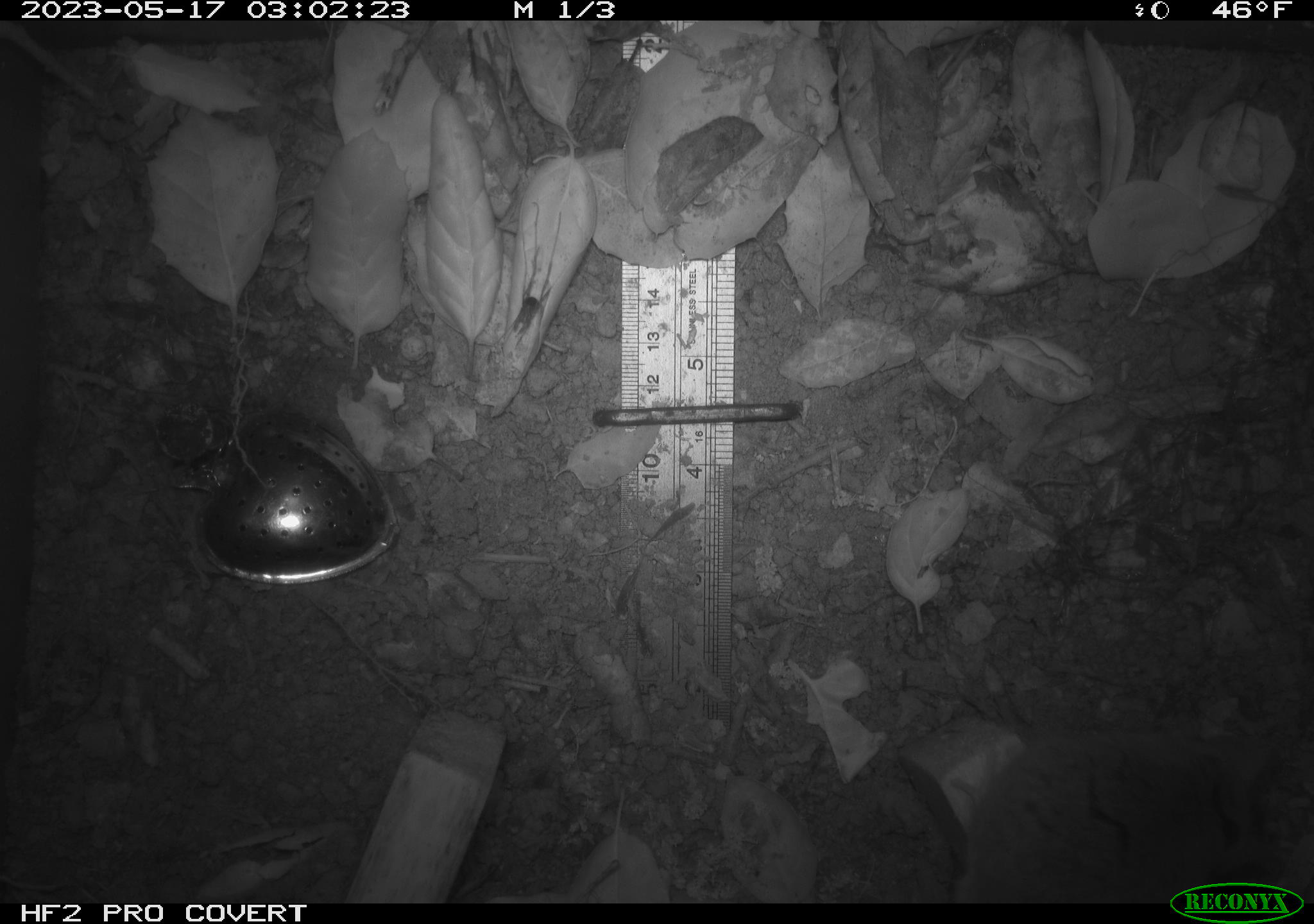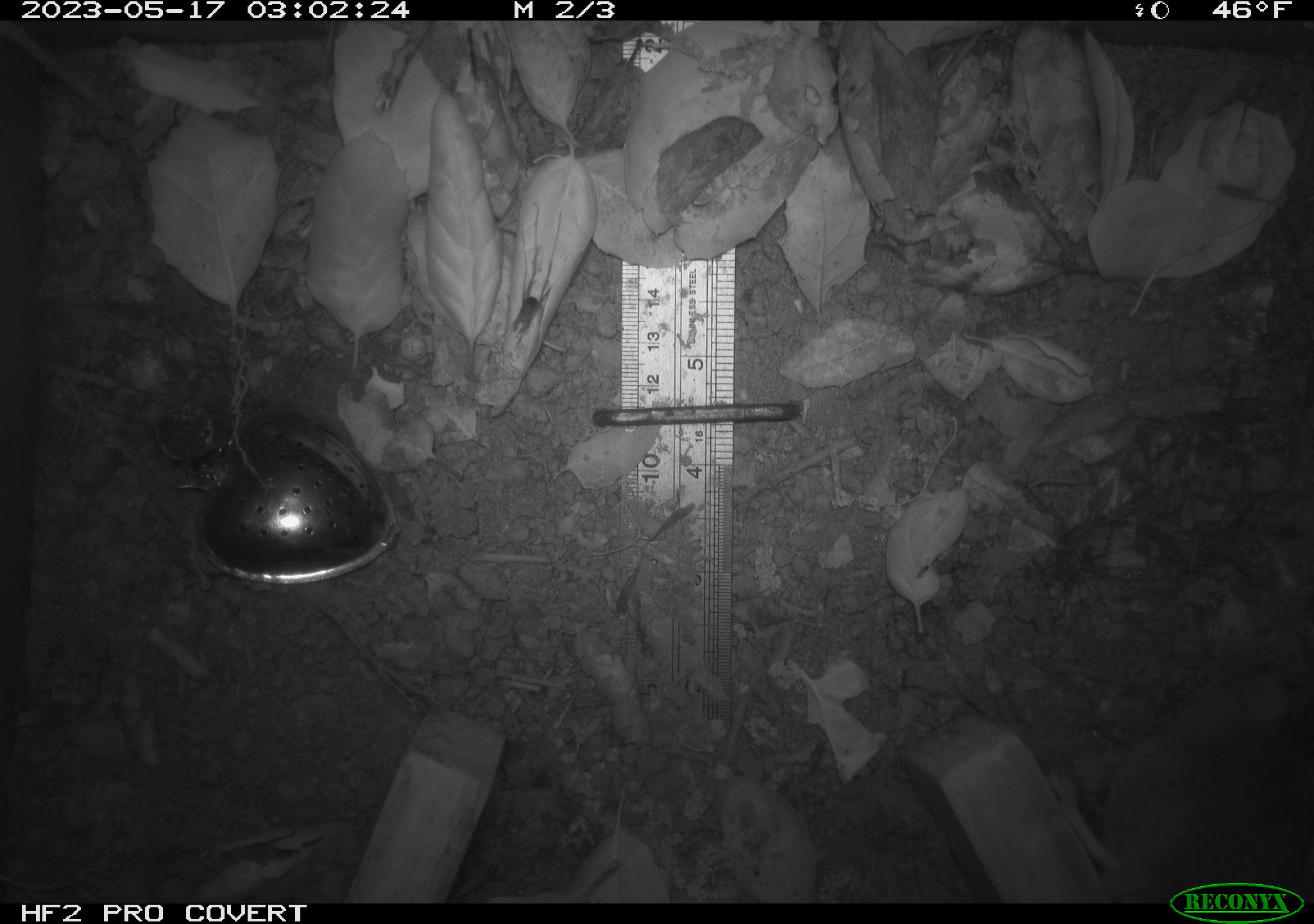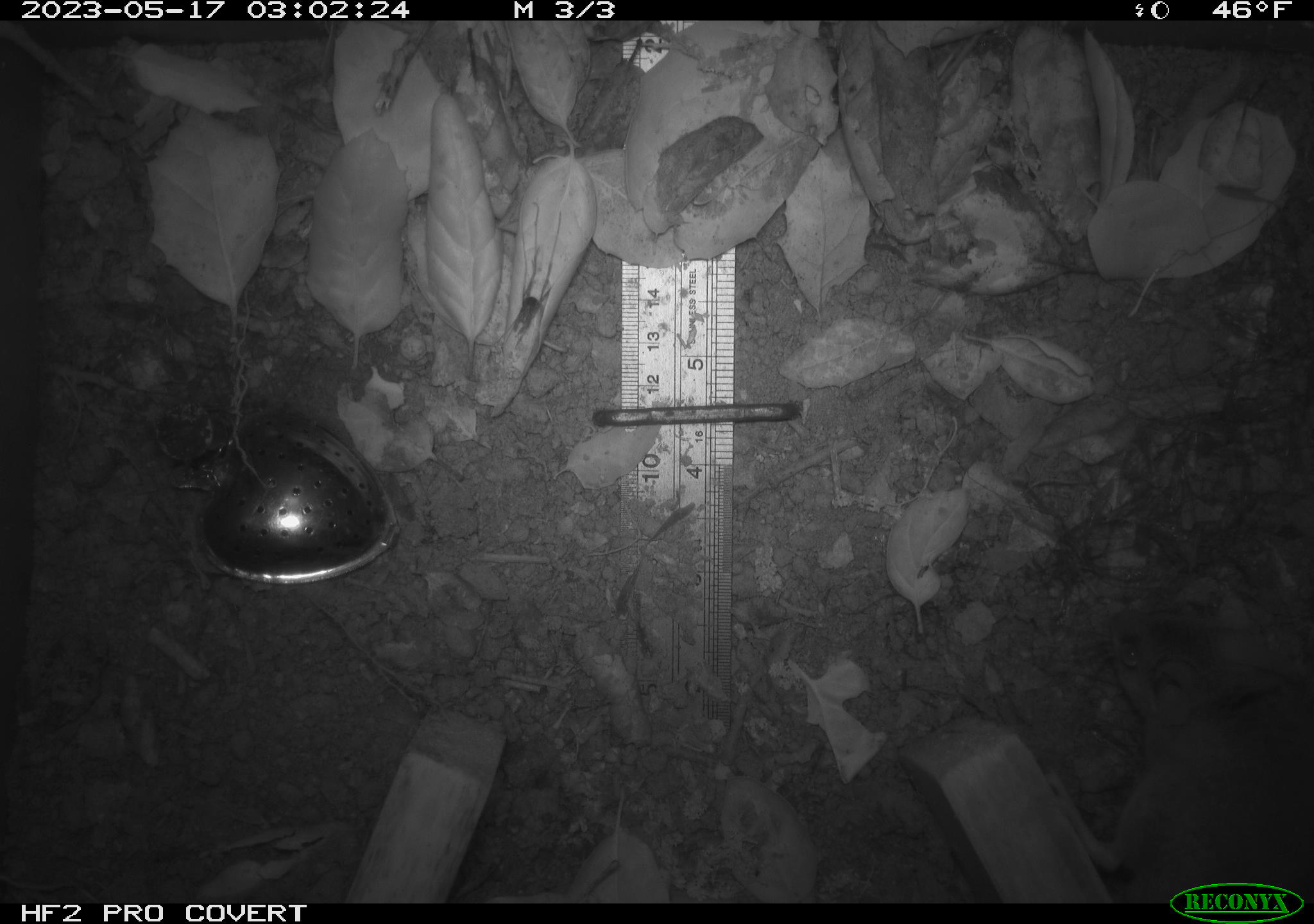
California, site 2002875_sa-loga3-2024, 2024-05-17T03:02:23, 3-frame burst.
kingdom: Animalia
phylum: Chordata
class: Mammalia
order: Rodentia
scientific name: Rodentia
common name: mouse species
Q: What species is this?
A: Mouse species (Rodentia).